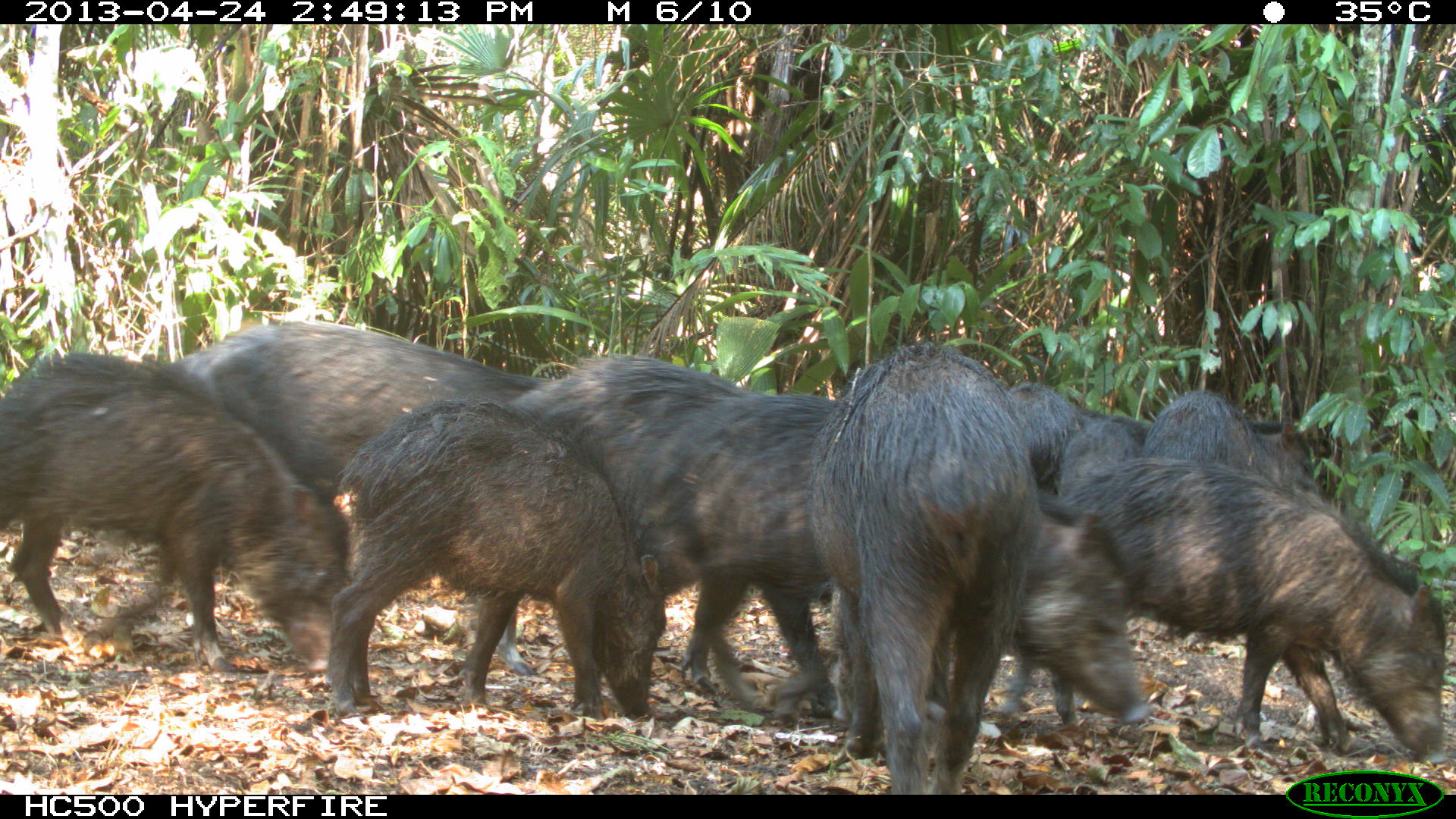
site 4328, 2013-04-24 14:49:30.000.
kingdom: Animalia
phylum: Chordata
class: Mammalia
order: Artiodactyla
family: Tayassuidae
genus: Tayassu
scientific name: Tayassu pecari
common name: white-lipped peccary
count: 10